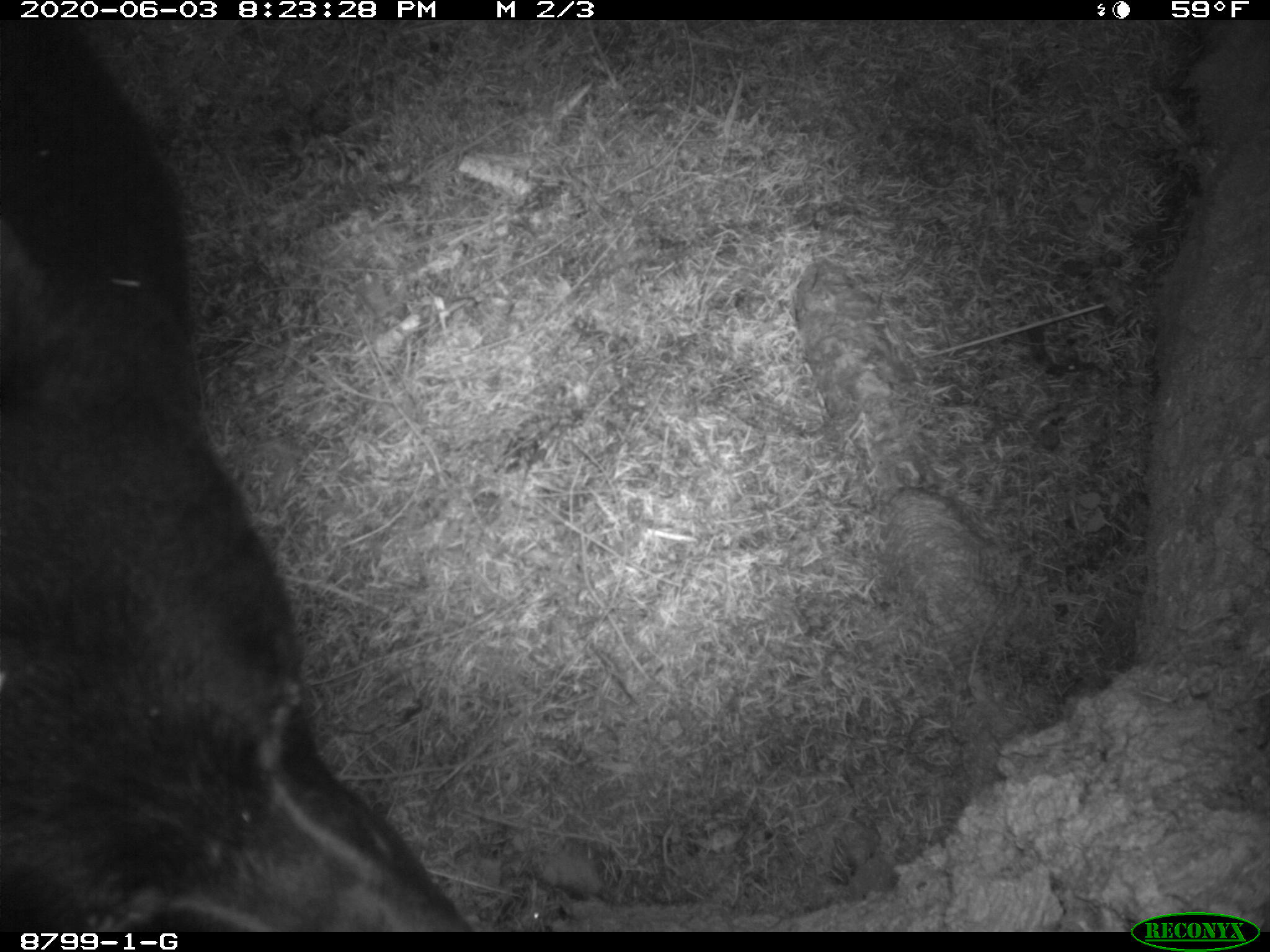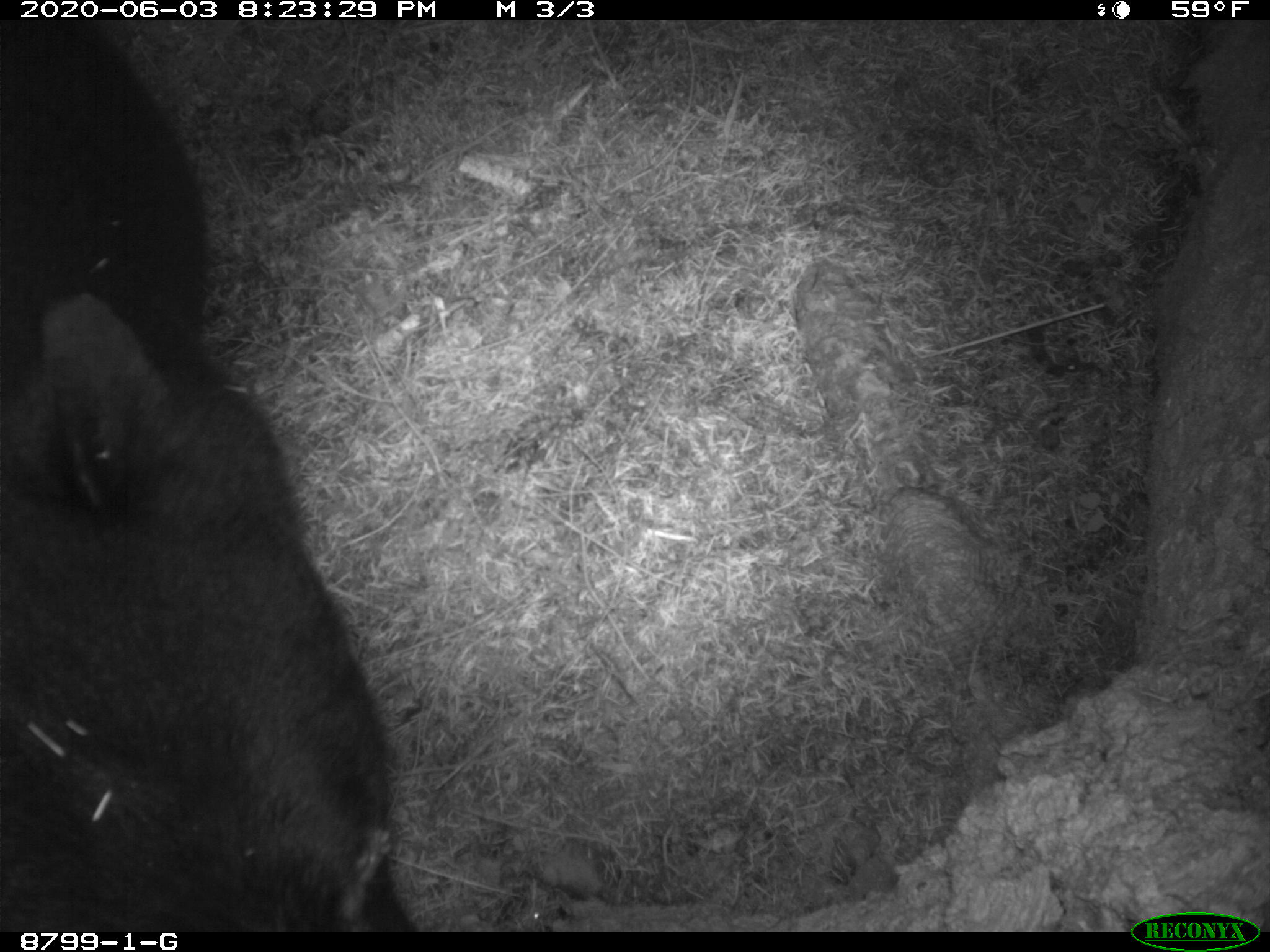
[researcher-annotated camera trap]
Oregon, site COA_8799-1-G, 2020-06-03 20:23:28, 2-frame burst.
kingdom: Animalia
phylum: Chordata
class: Mammalia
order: Carnivora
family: Ursidae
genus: Ursus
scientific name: Ursus americanus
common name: american black bear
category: black bear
Black bear (american black bear) (Ursus americanus).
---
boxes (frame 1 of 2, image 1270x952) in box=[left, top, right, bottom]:
black bear: box=[3, 22, 470, 926]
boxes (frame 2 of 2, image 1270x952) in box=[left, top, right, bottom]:
black bear: box=[3, 28, 415, 926]